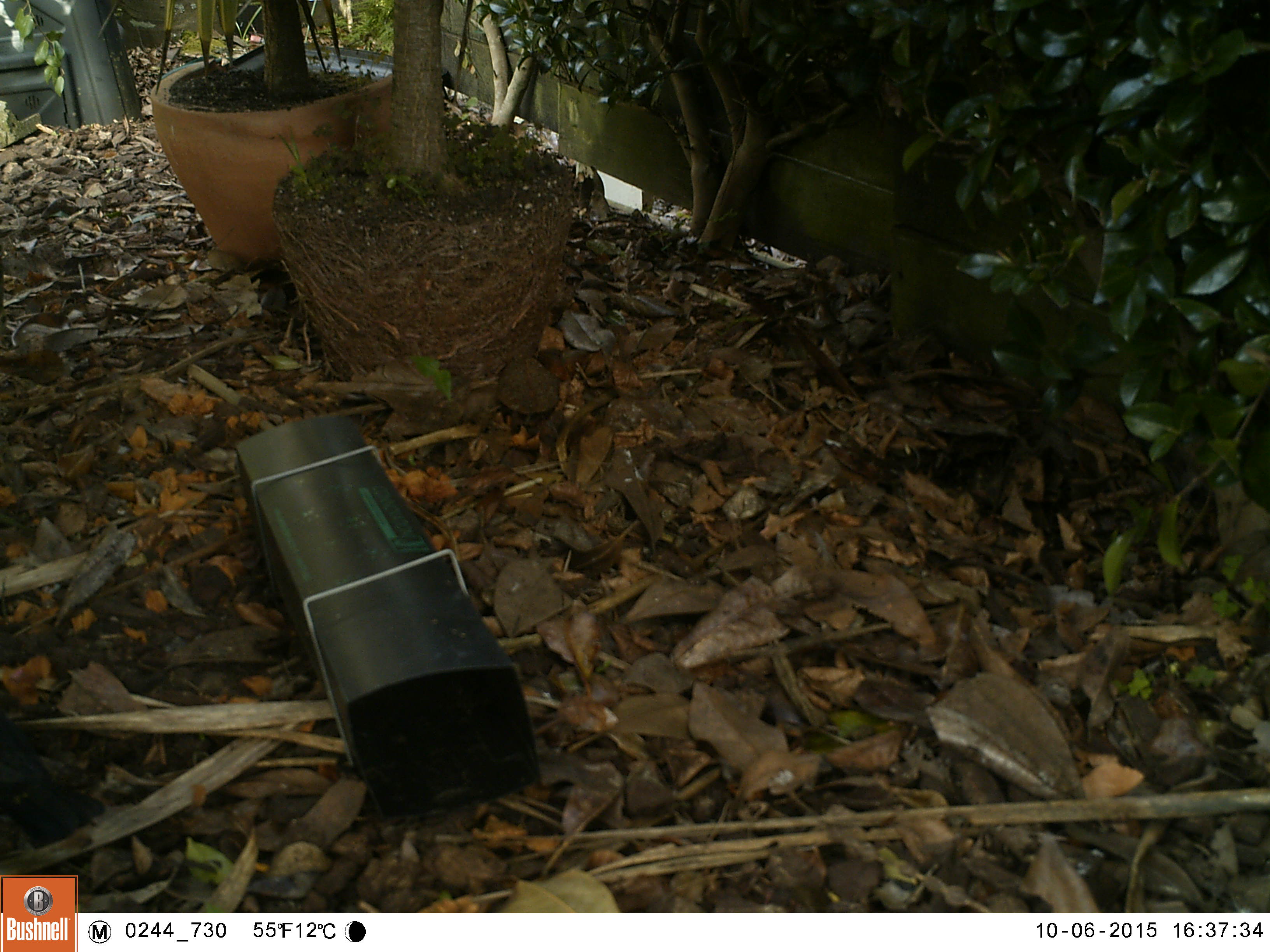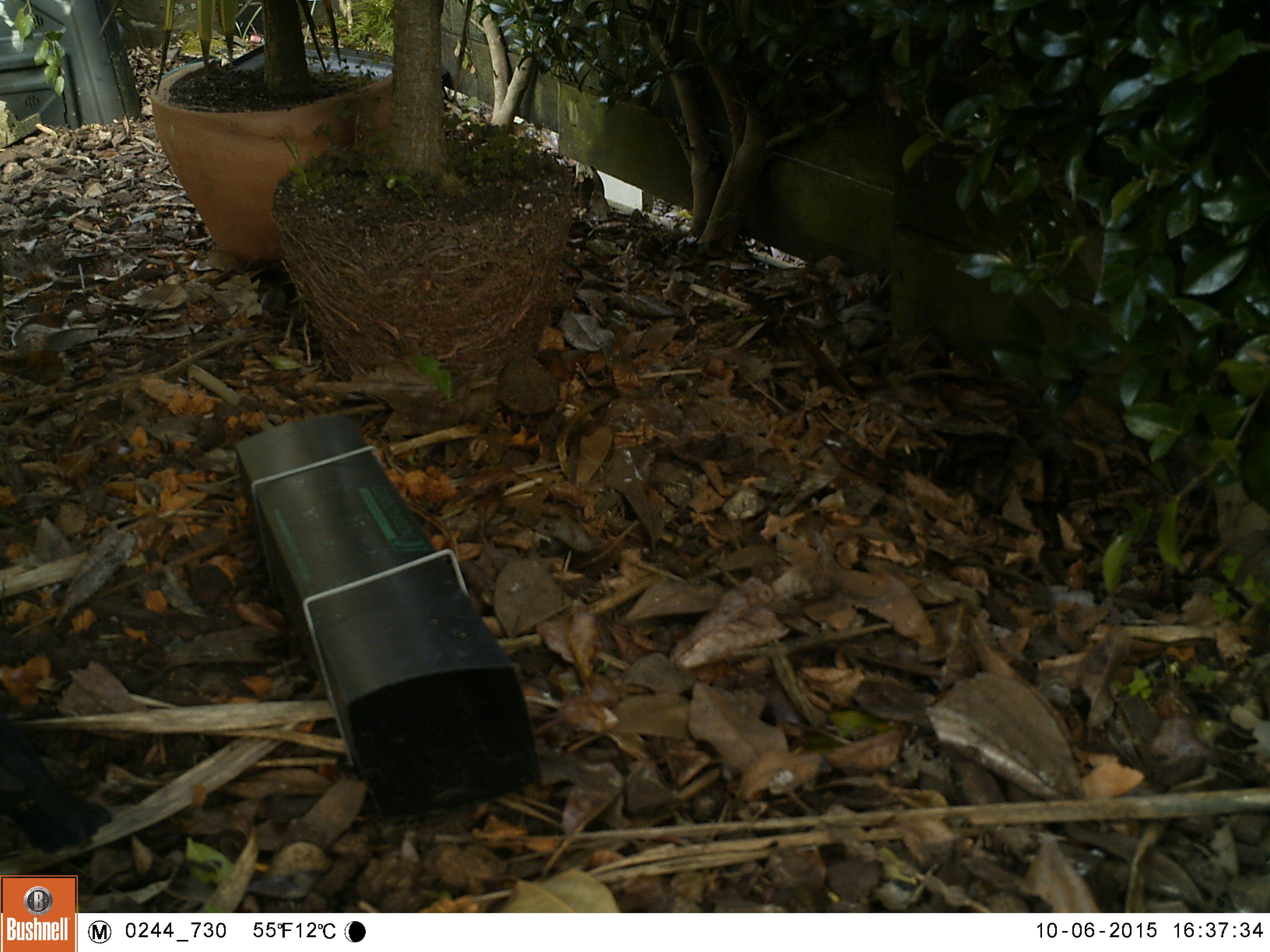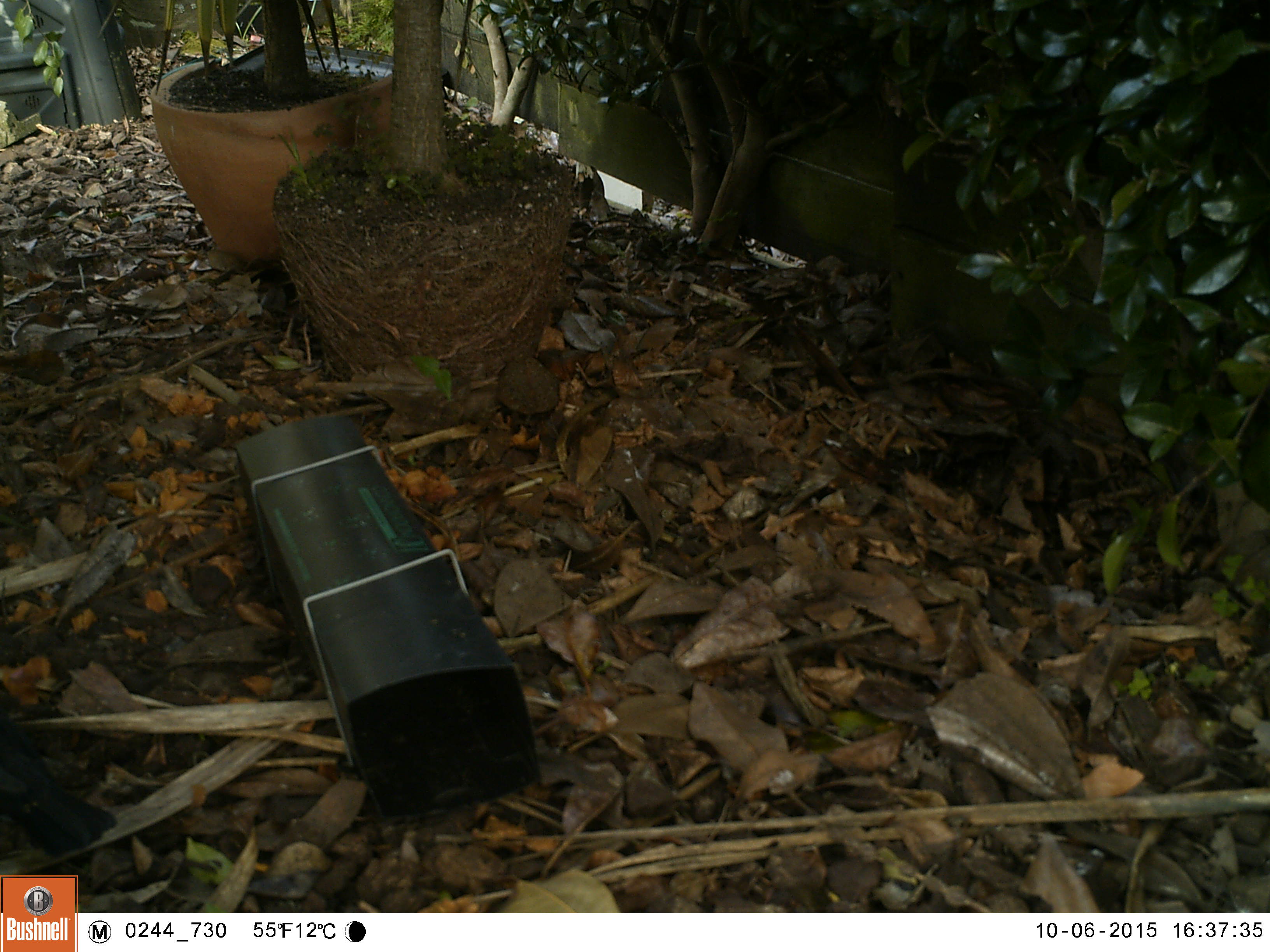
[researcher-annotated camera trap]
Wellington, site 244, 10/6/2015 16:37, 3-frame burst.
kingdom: Animalia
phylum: Chordata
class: Aves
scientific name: Aves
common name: bird